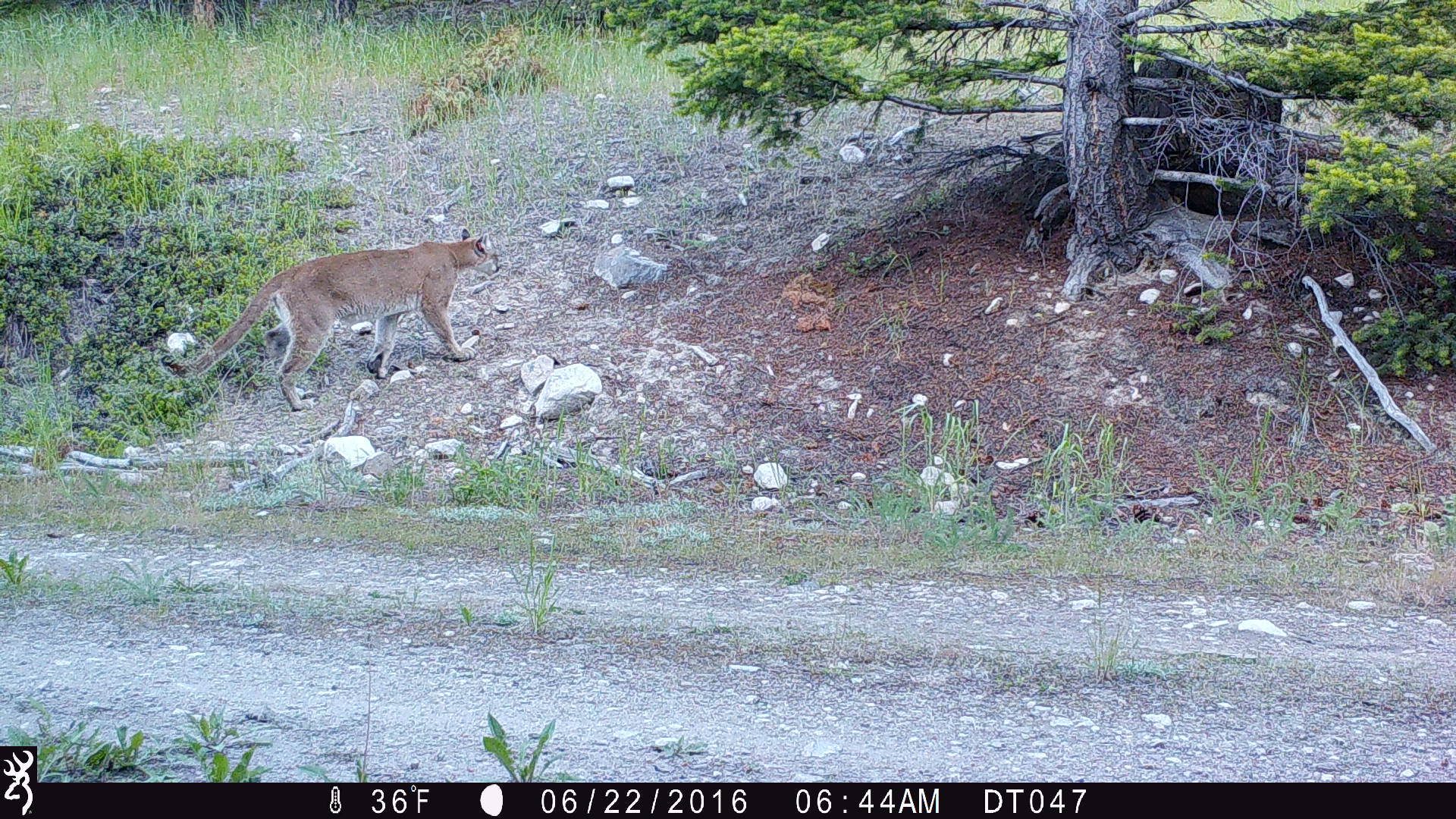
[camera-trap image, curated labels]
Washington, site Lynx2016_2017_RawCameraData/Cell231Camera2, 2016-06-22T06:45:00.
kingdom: Animalia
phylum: Chordata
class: Mammalia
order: Carnivora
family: Felidae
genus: Puma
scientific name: Puma concolor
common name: mountain lion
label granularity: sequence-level